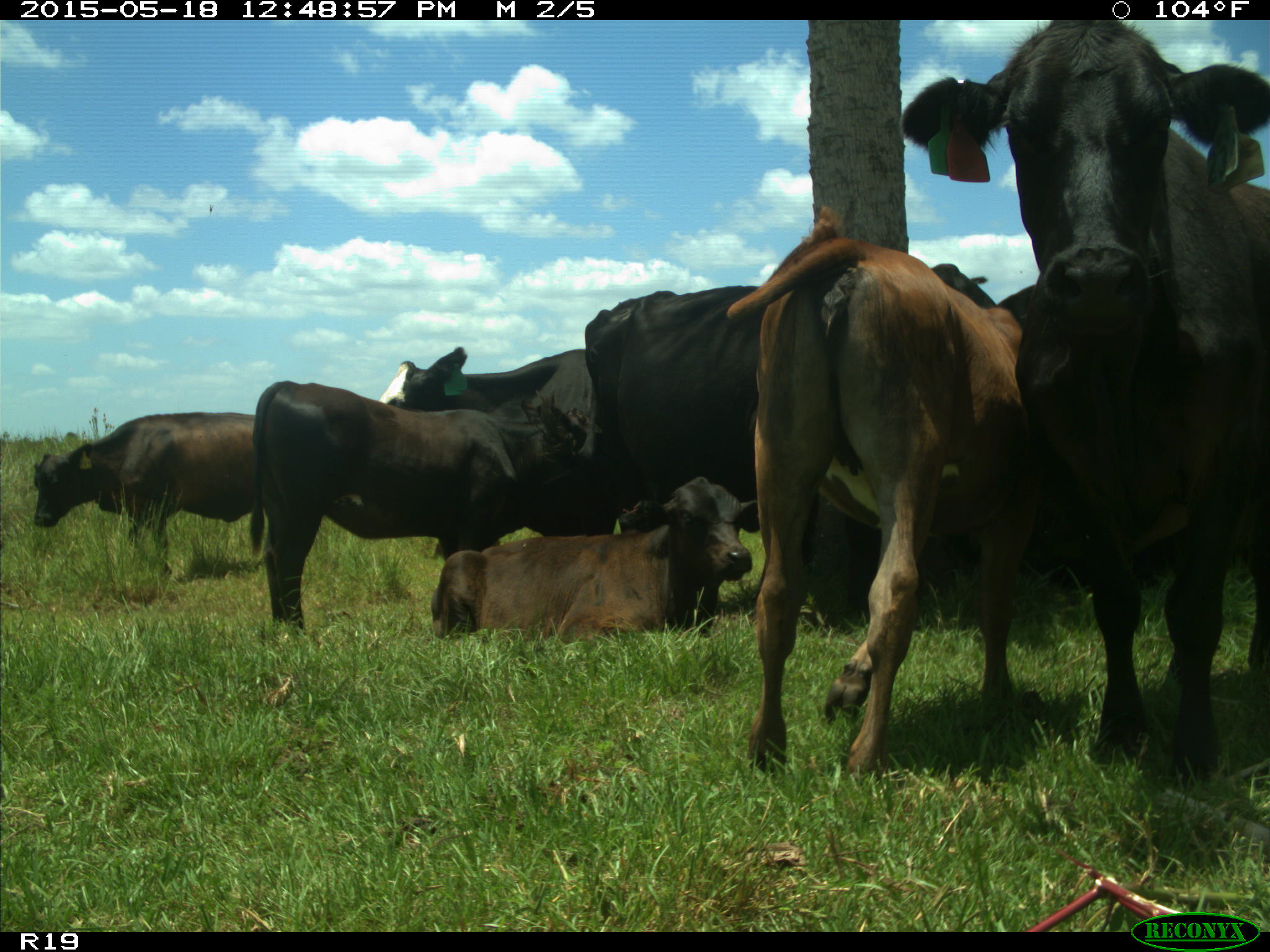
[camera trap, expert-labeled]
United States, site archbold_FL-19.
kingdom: Animalia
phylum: Chordata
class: Mammalia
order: Artiodactyla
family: Bovidae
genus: Bos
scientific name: Bos taurus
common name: domestic cow